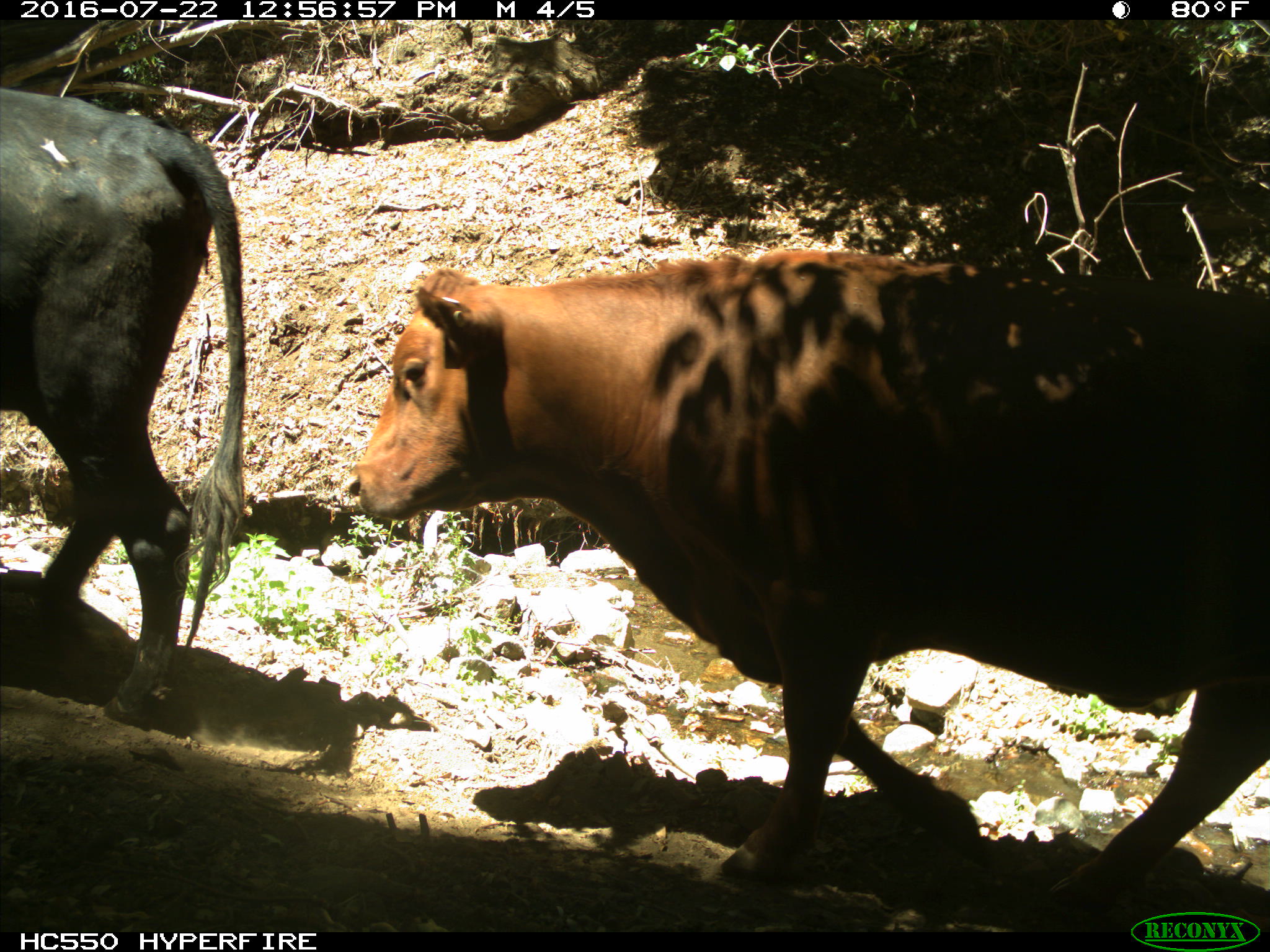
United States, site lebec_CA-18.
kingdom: Animalia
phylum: Chordata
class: Mammalia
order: Artiodactyla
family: Bovidae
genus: Bos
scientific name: Bos taurus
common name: domestic cow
Bos taurus (domestic cow).